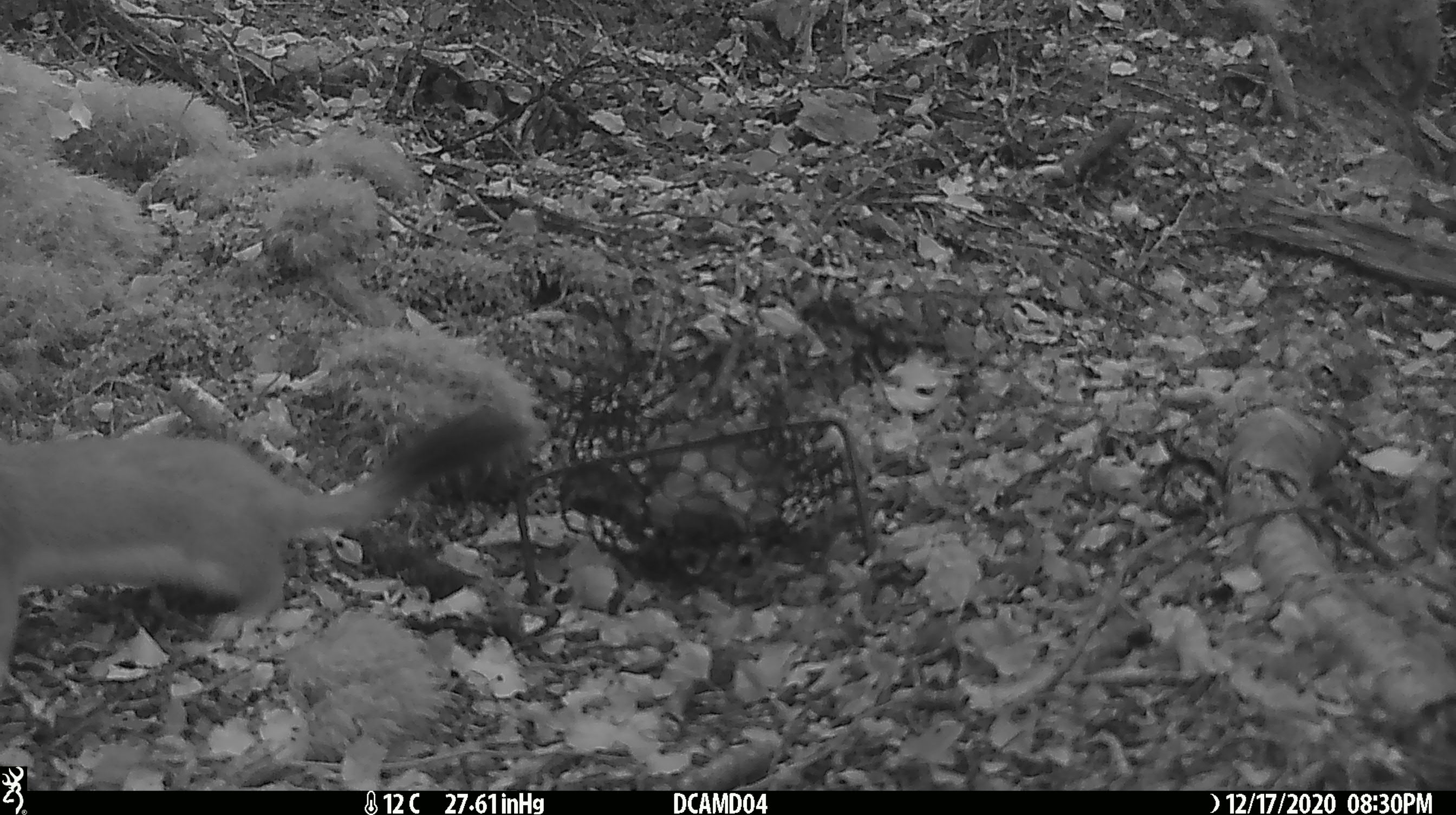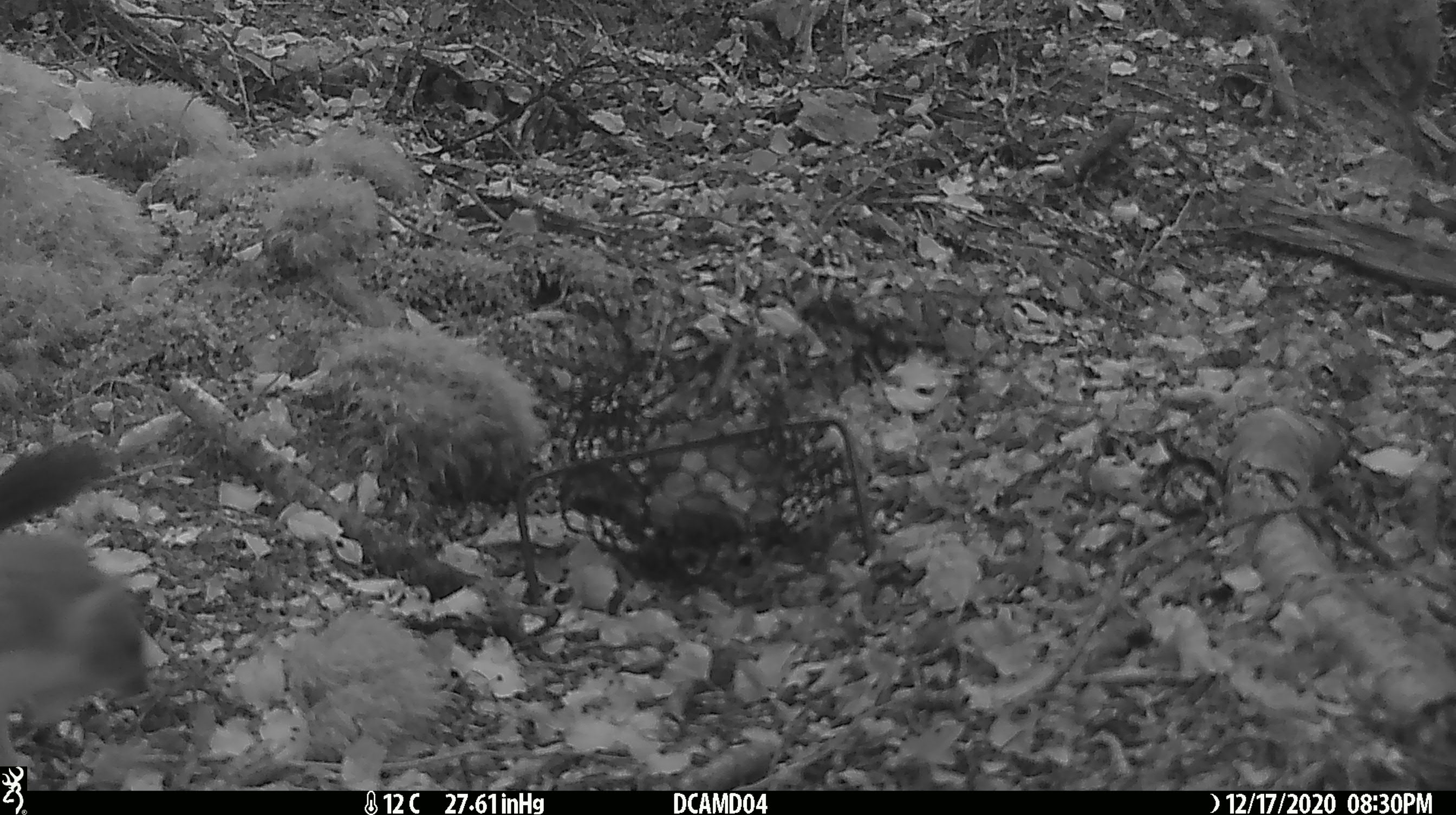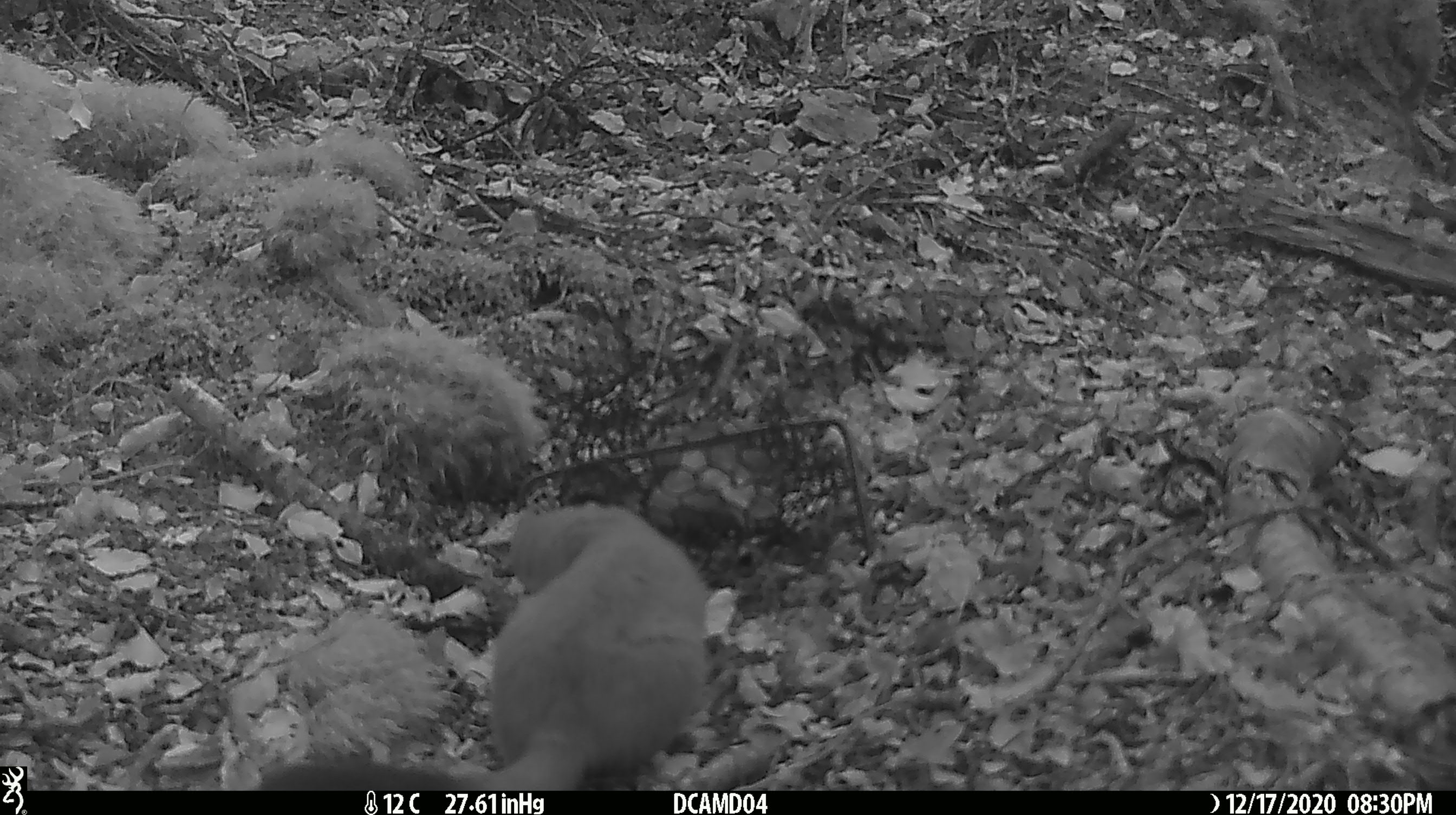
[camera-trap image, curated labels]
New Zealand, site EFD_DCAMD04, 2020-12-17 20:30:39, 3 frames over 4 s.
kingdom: Animalia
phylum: Chordata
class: Mammalia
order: Carnivora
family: Mustelidae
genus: Mustela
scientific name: Mustela erminea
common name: stoat